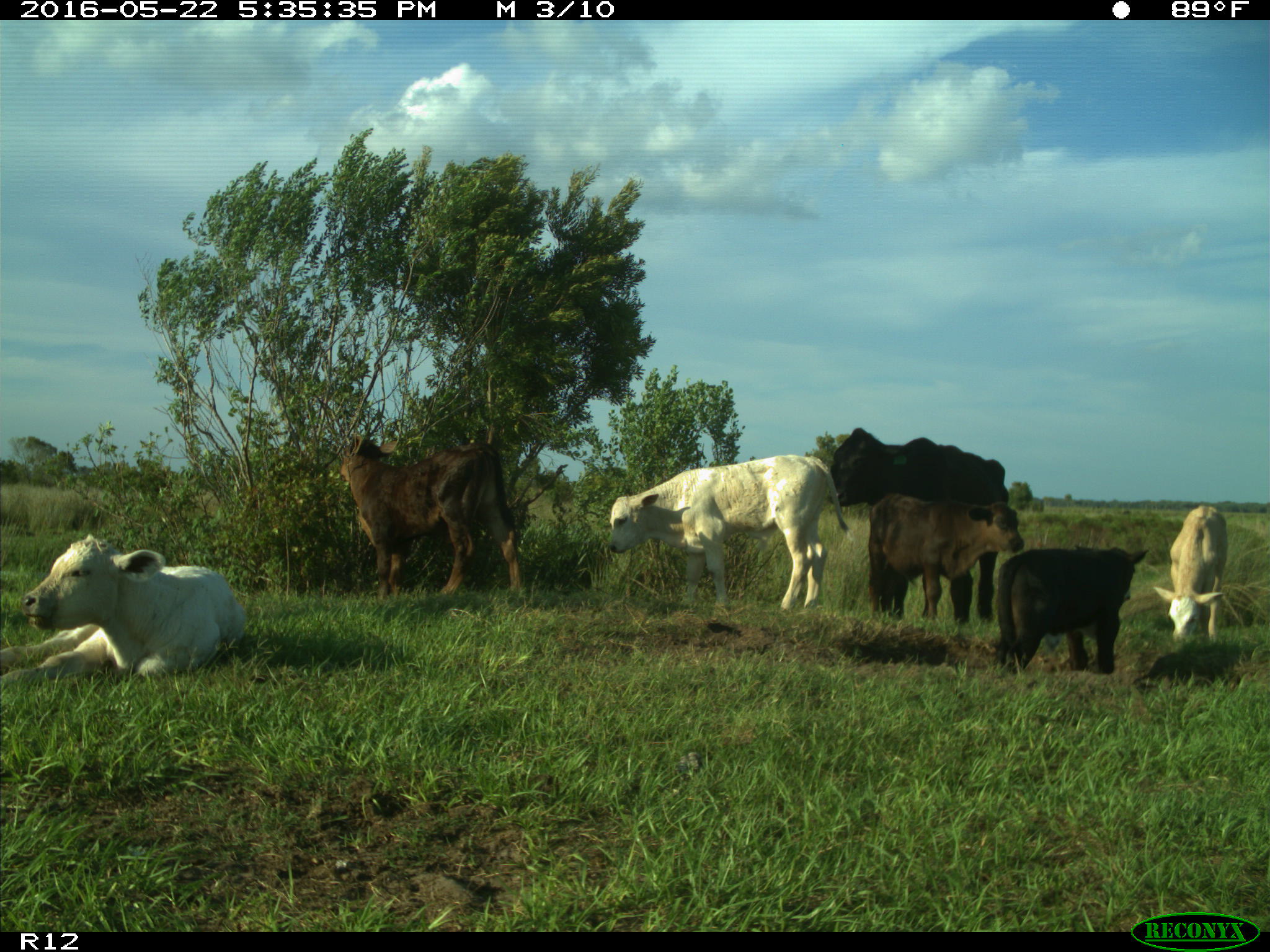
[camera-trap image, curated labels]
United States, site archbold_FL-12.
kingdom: Animalia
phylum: Chordata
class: Mammalia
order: Artiodactyla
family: Bovidae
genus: Bos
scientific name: Bos taurus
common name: domestic cow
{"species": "Bos taurus (domestic cow)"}